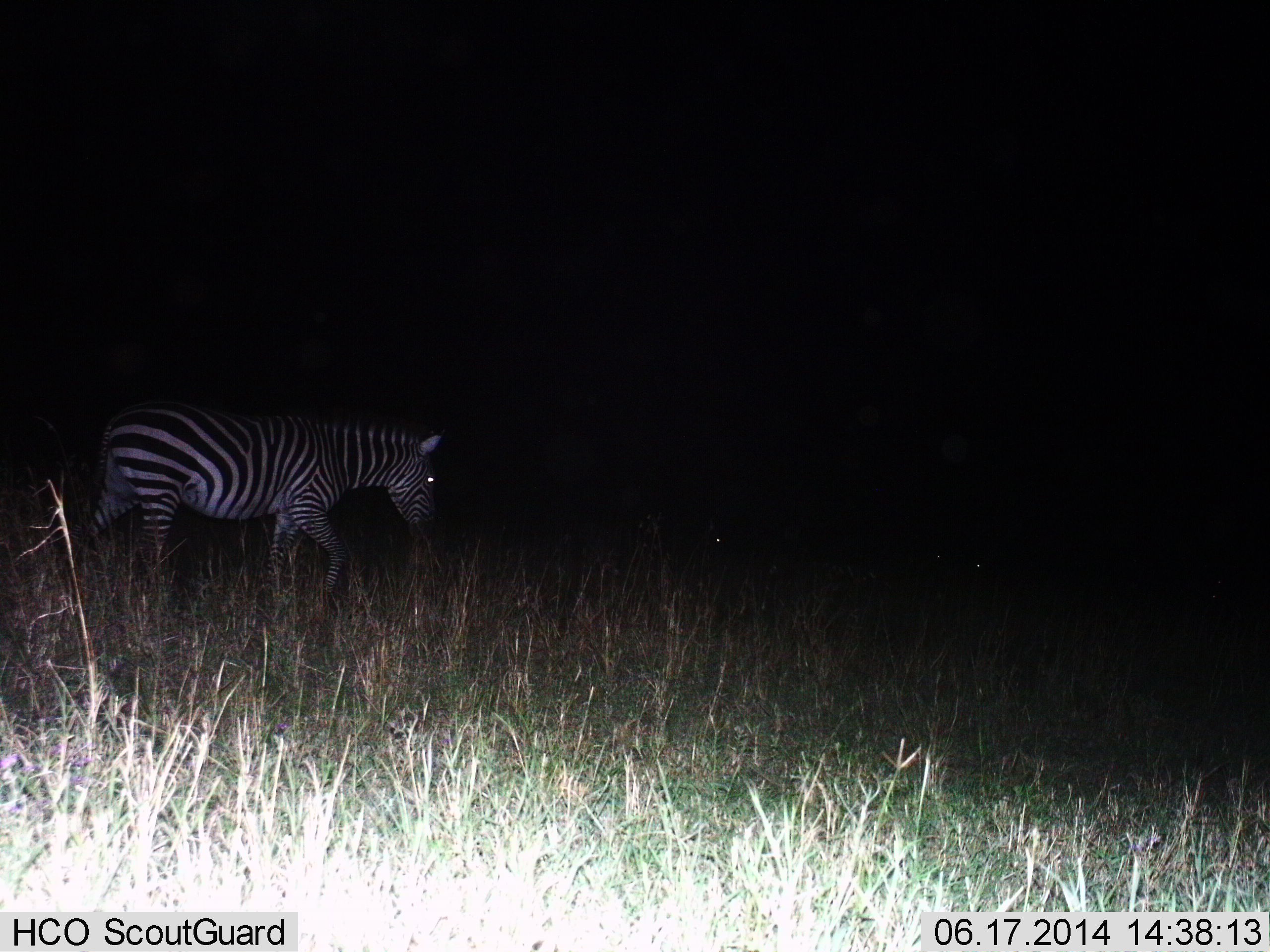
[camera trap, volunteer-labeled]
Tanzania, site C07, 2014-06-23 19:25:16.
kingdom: Animalia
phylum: Chordata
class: Mammalia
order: Perissodactyla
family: Equidae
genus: Equus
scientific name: Equus quagga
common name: plains zebra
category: zebra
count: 1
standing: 10%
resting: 0%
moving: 100%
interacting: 0%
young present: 0%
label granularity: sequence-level